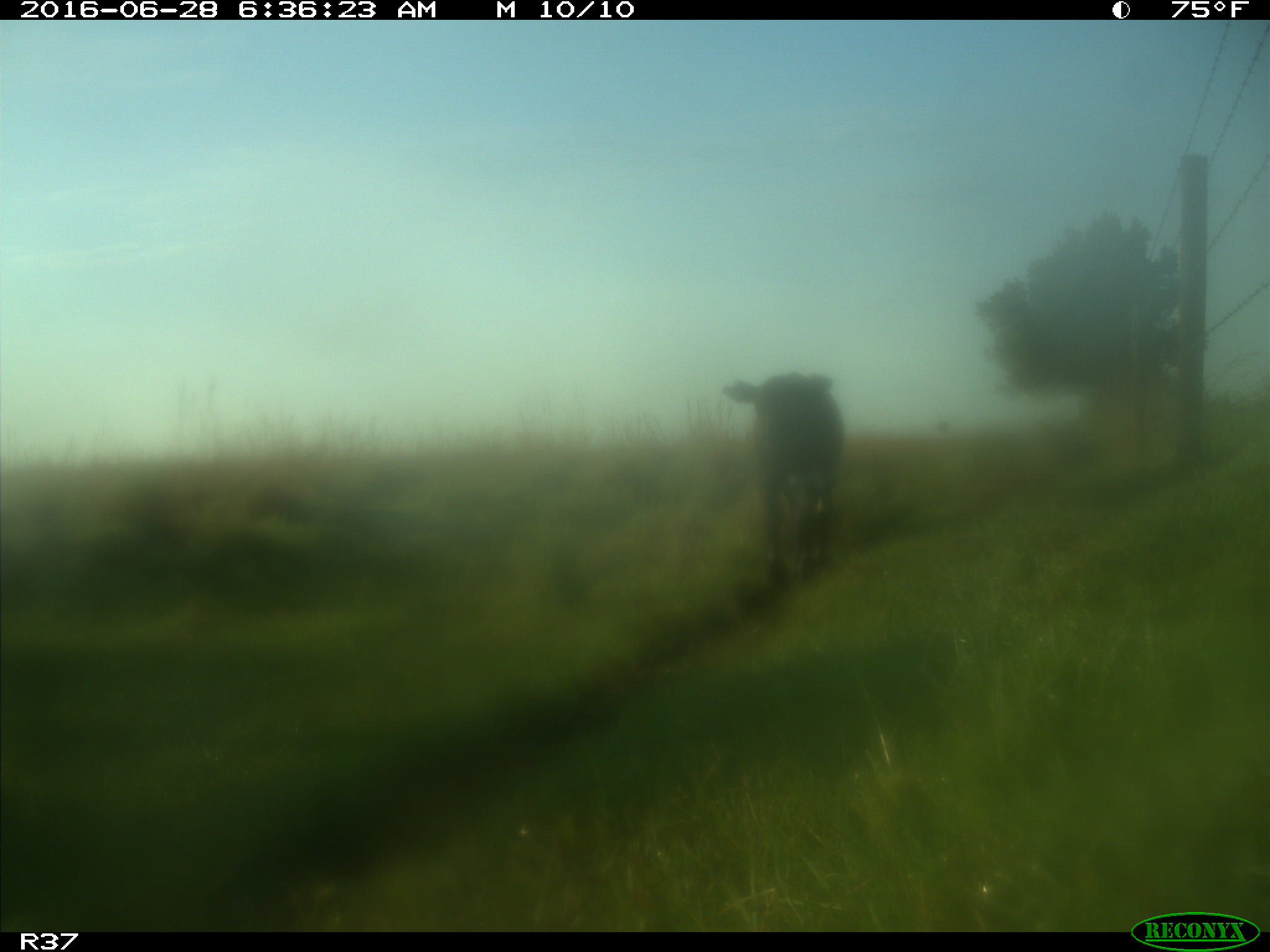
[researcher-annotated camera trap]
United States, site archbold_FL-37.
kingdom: Animalia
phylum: Chordata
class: Mammalia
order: Artiodactyla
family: Bovidae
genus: Bos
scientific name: Bos taurus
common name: domestic cow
Bos taurus (domestic cow).